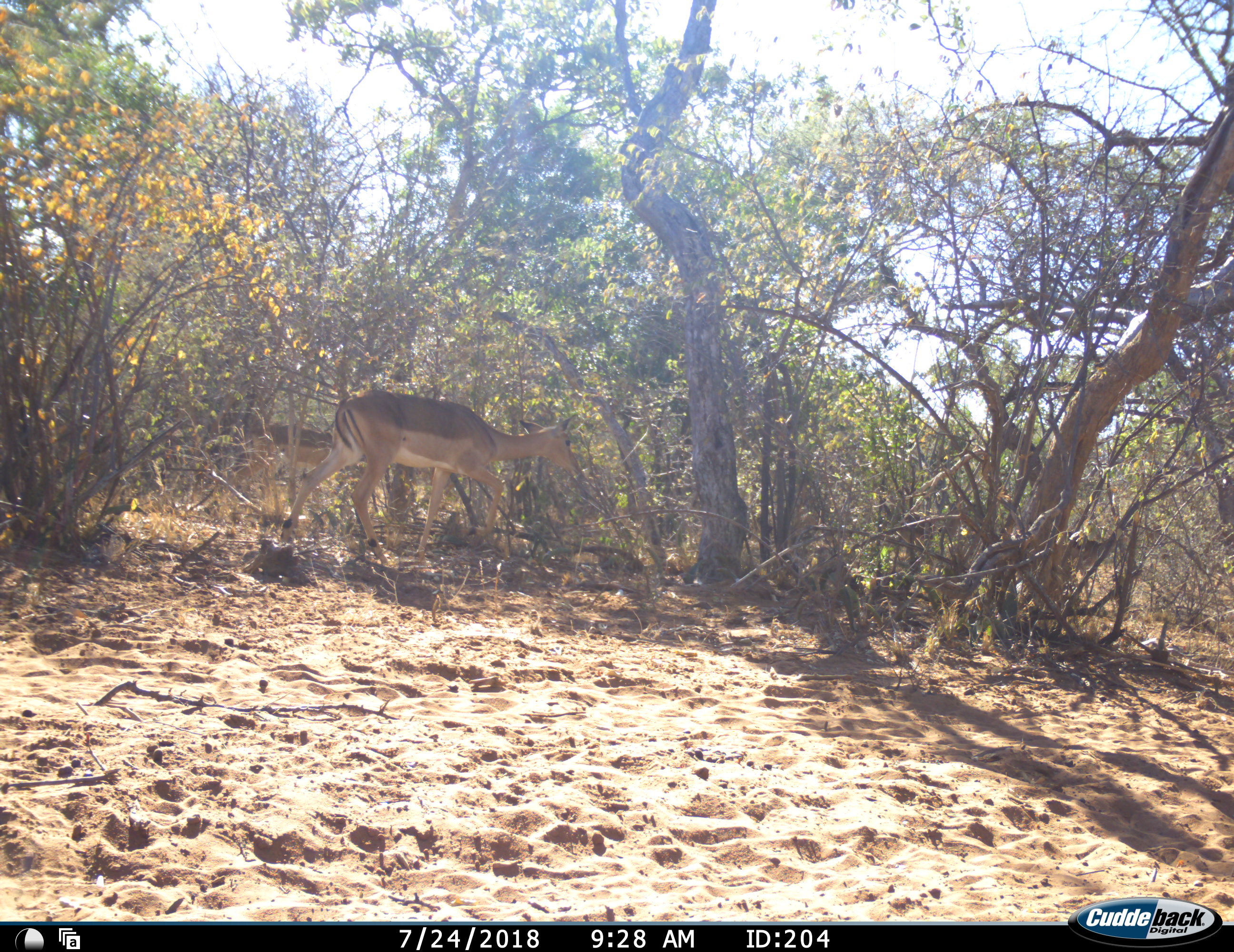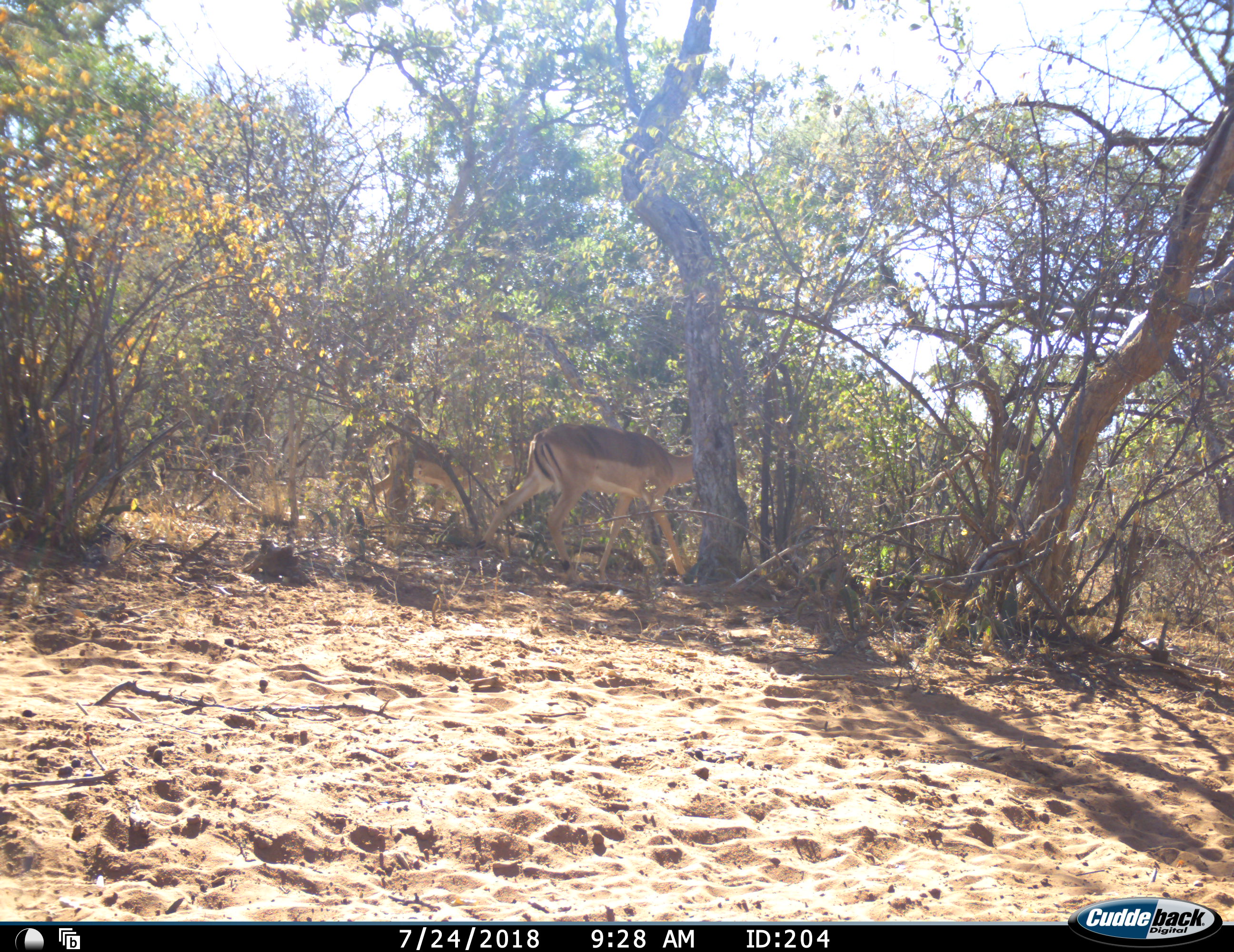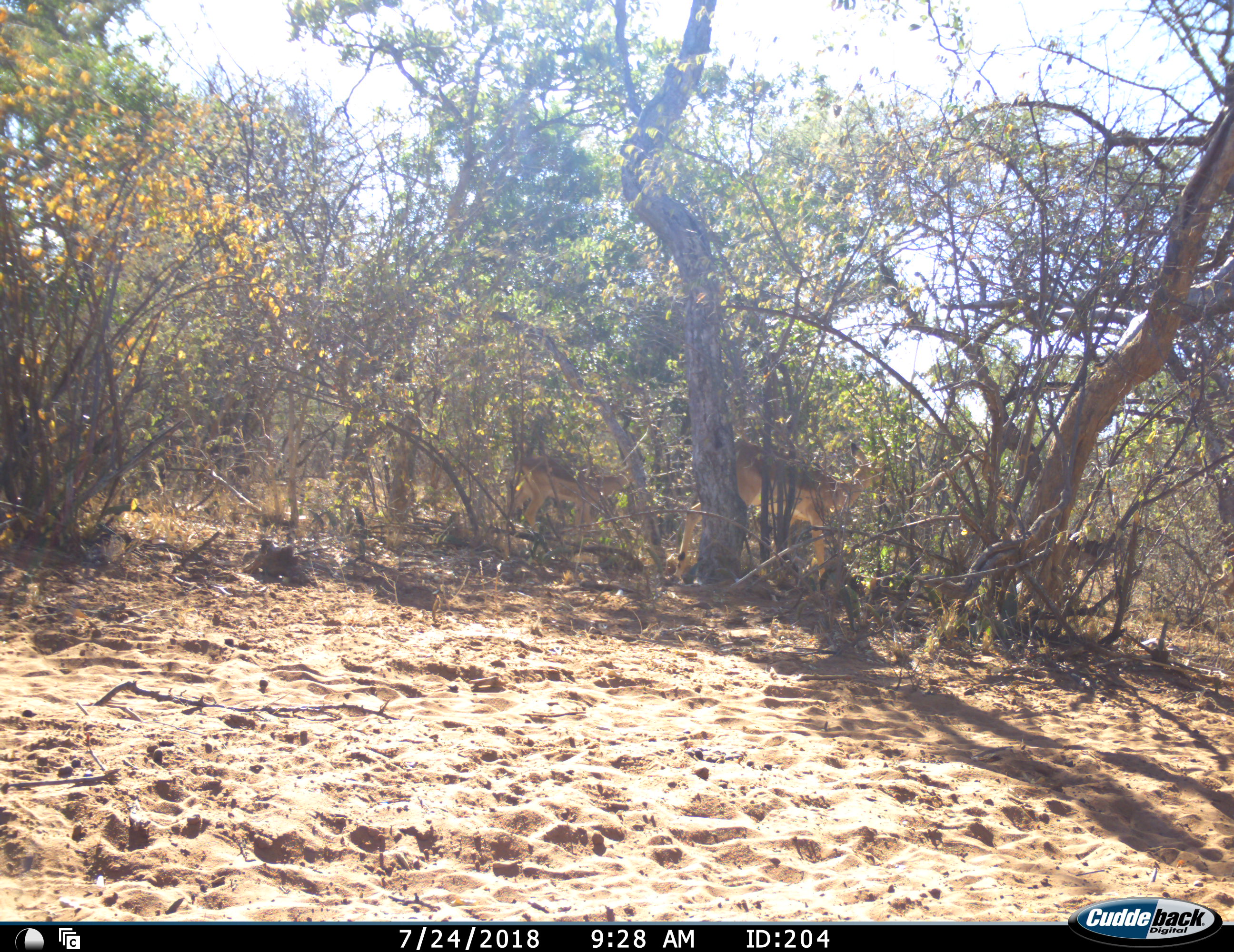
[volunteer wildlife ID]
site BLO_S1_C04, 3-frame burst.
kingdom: Animalia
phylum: Chordata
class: Mammalia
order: Artiodactyla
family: Bovidae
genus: Aepyceros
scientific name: Aepyceros melampus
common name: impala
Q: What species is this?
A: Impala (Aepyceros melampus).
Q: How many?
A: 3.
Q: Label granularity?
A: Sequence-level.